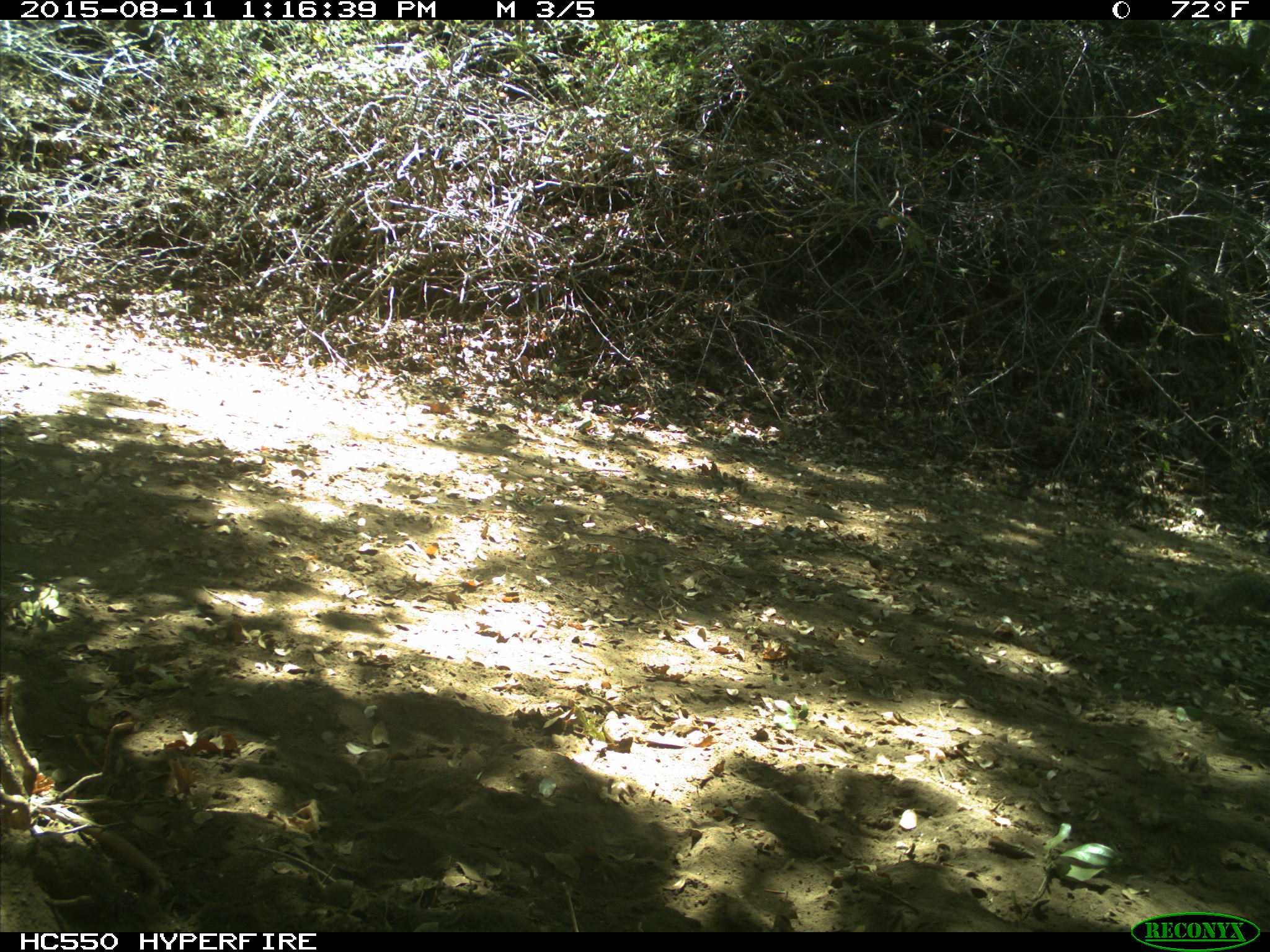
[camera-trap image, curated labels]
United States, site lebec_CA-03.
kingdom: Animalia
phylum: Chordata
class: Mammalia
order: Rodentia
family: Sciuridae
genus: Otospermophilus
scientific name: Otospermophilus beecheyi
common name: california ground squirrel